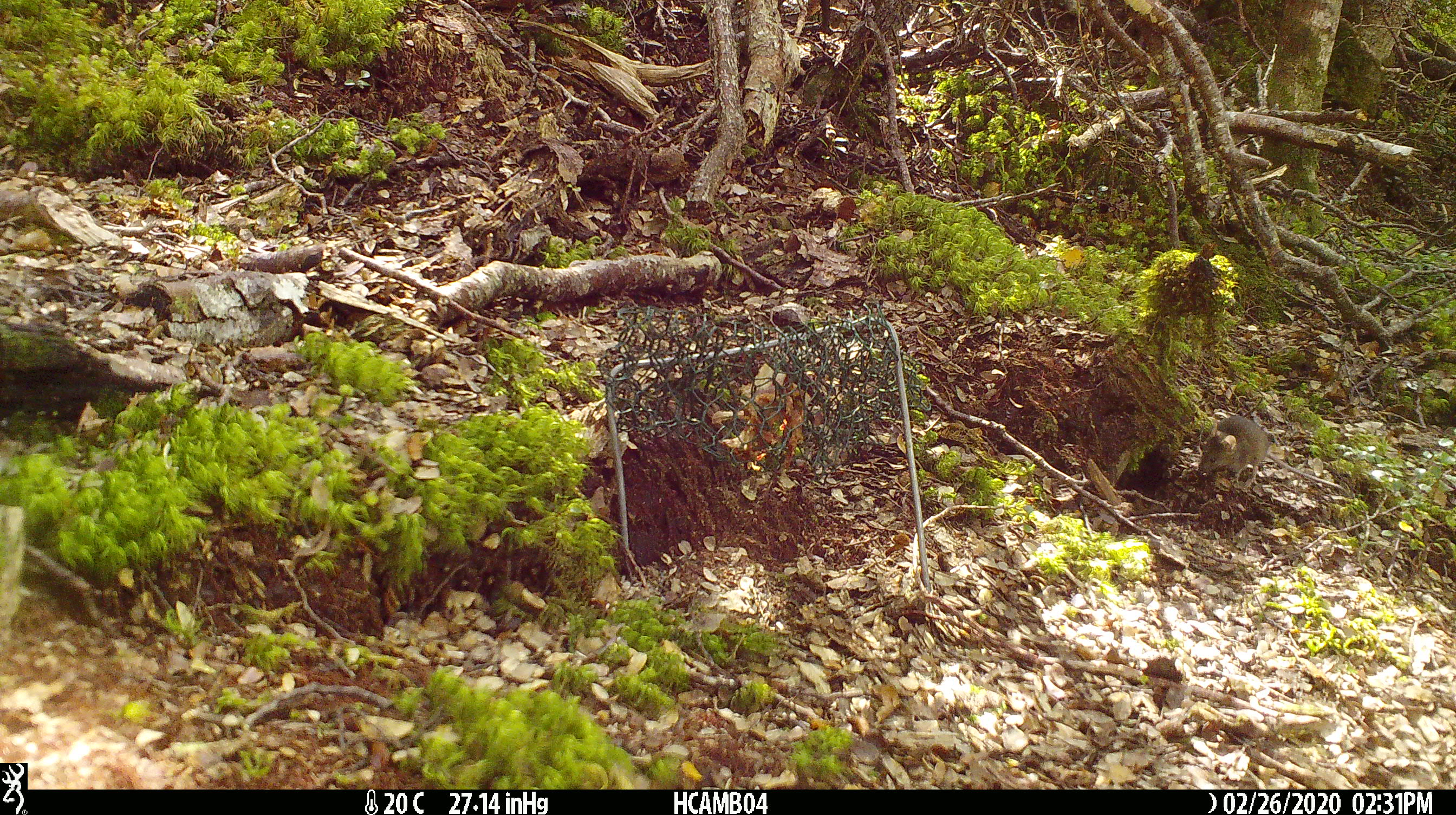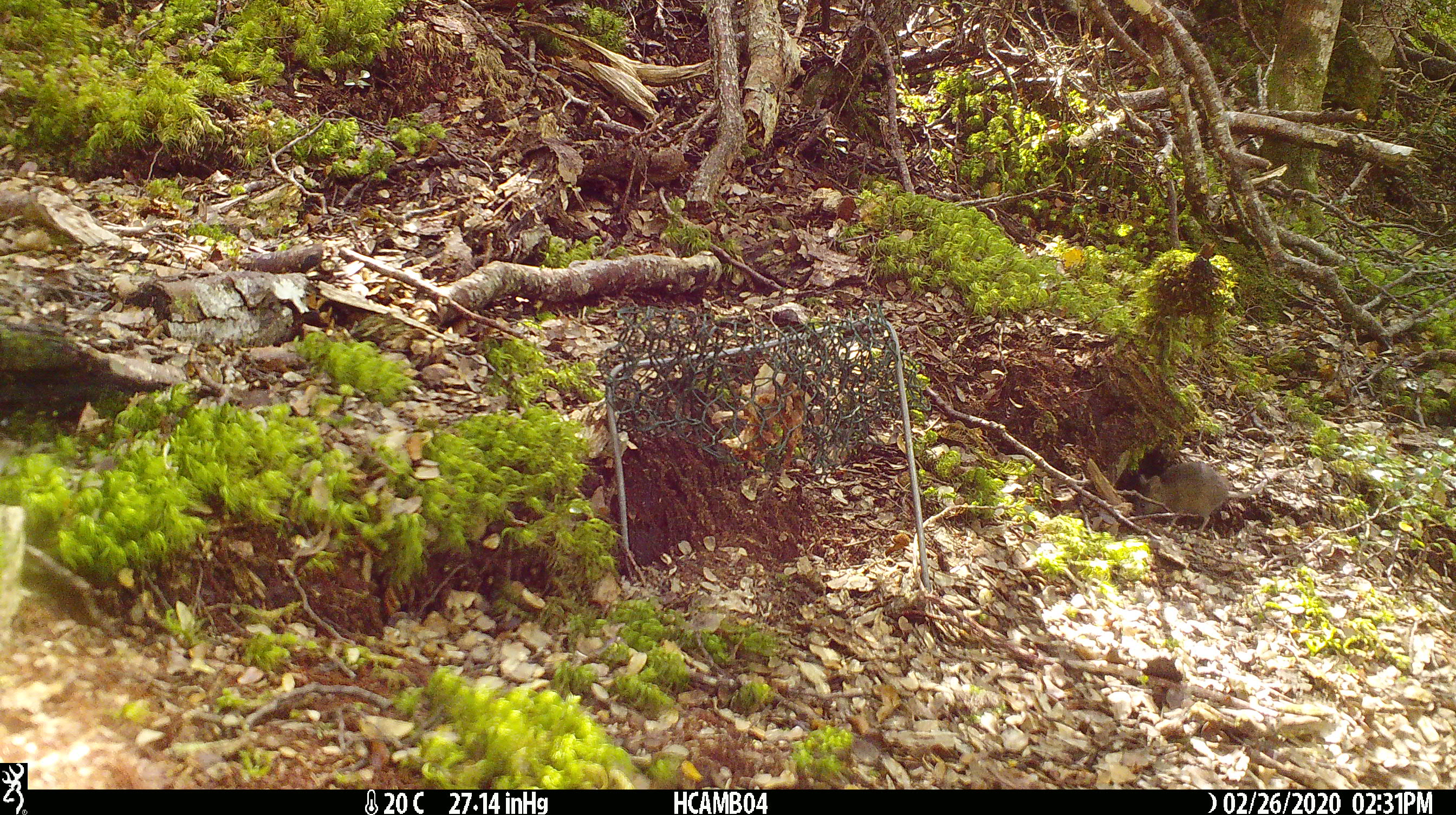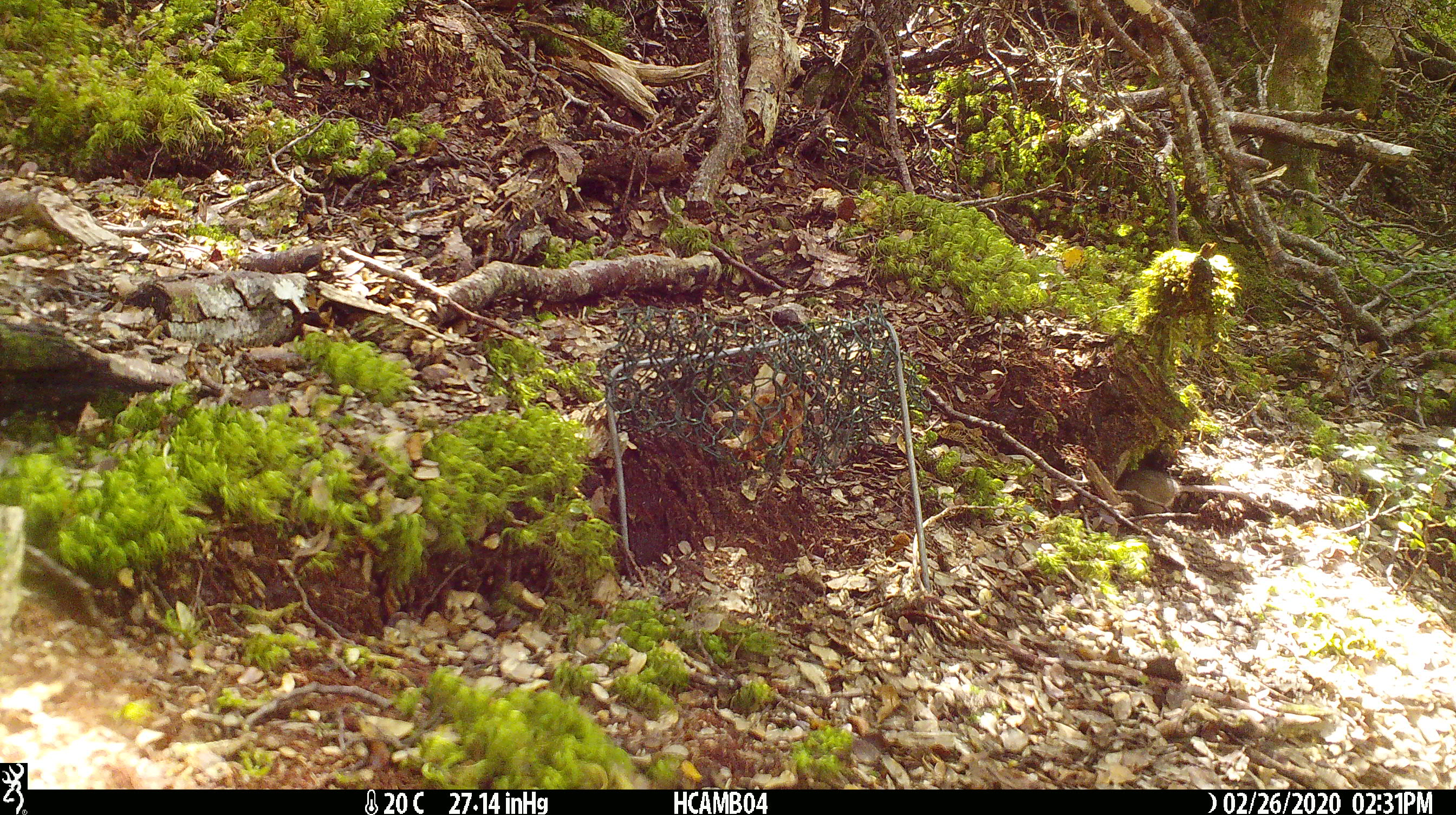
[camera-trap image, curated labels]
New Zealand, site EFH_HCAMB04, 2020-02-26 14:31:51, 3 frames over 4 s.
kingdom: Animalia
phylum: Chordata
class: Mammalia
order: Rodentia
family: Muridae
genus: Mus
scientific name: Mus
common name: mouse